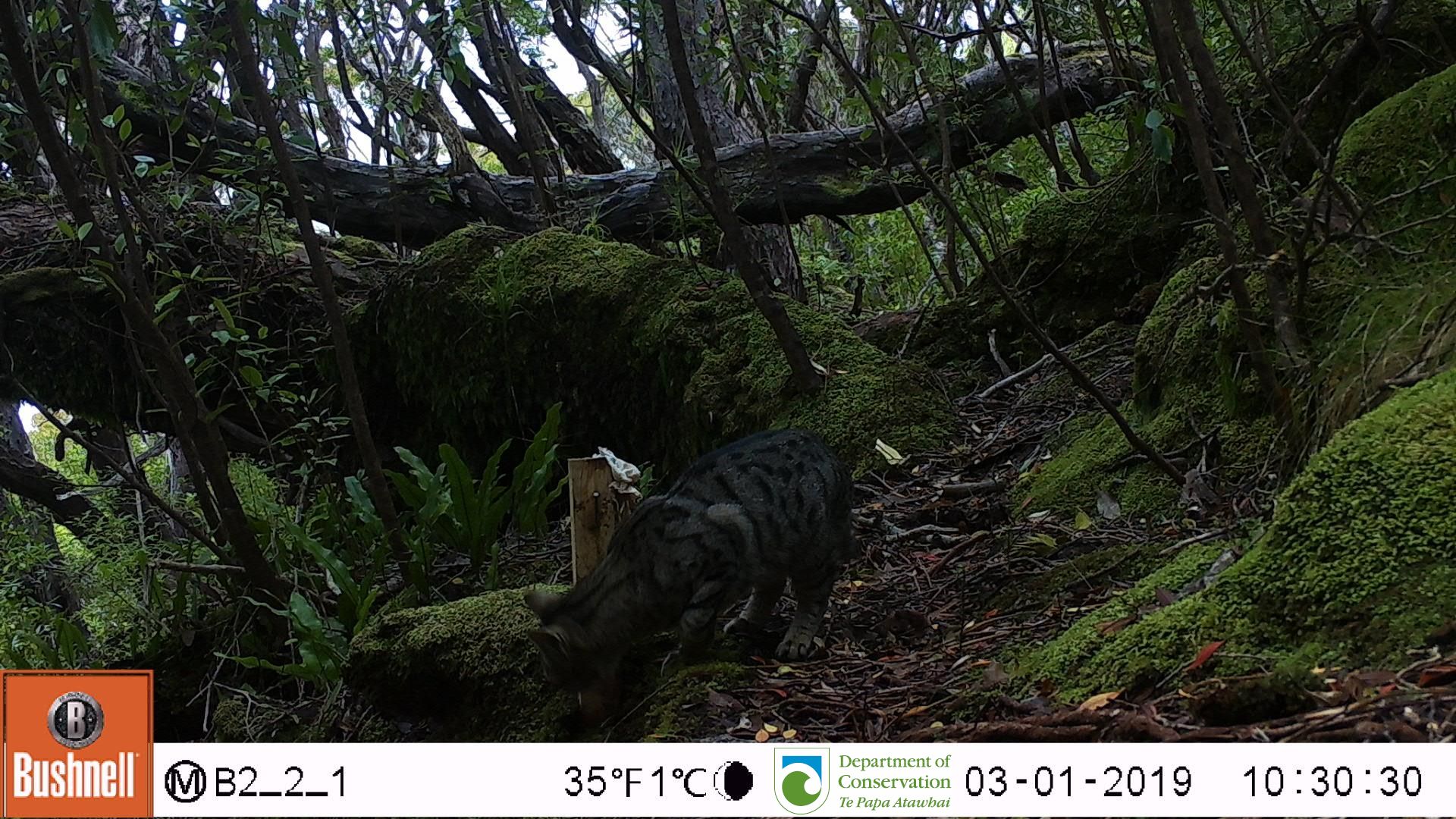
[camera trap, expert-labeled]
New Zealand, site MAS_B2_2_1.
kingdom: Animalia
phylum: Chordata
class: Mammalia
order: Carnivora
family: Felidae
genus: Felis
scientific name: Felis catus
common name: domestic cat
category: cat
Cat (domestic cat) (Felis catus).